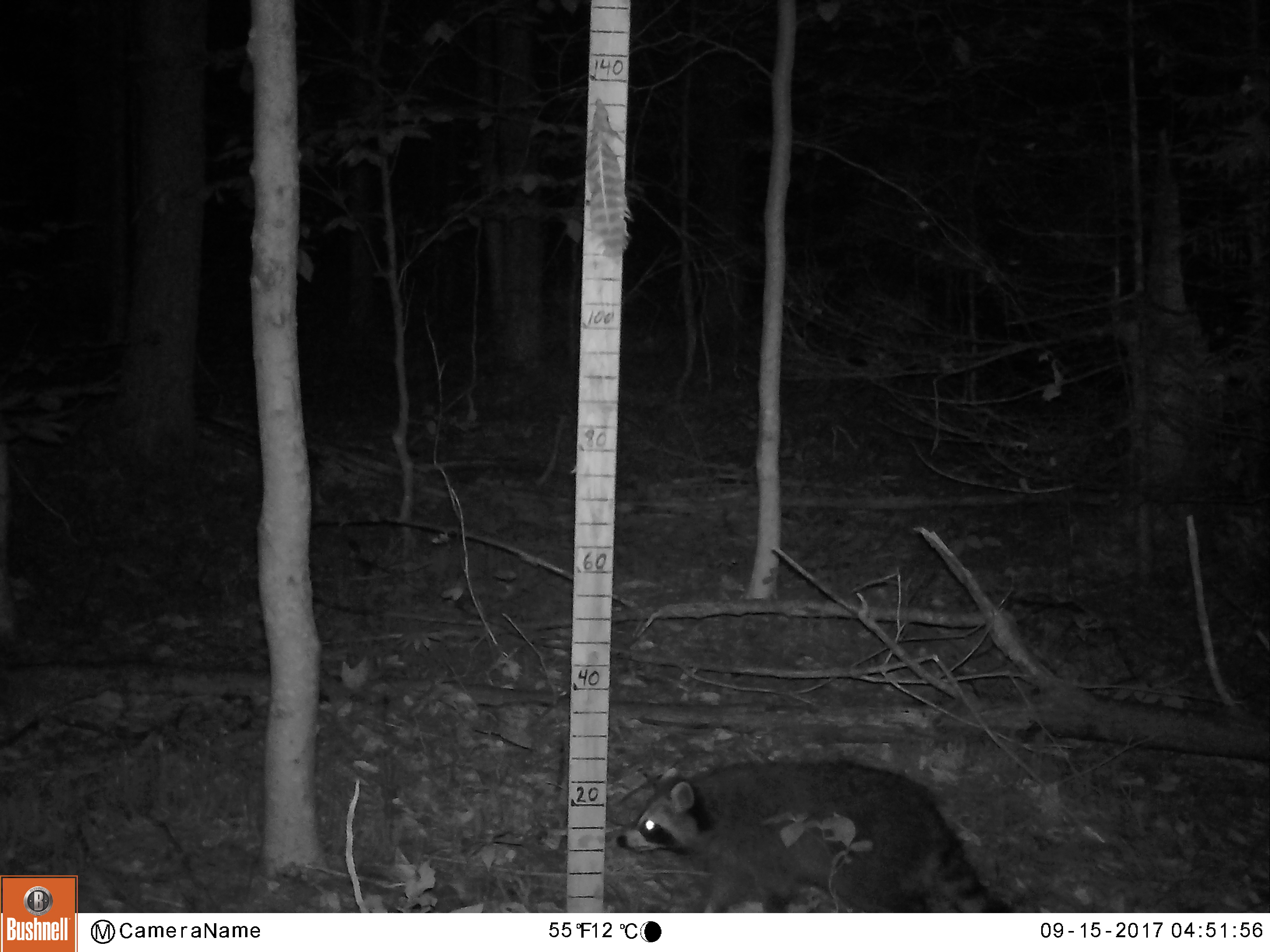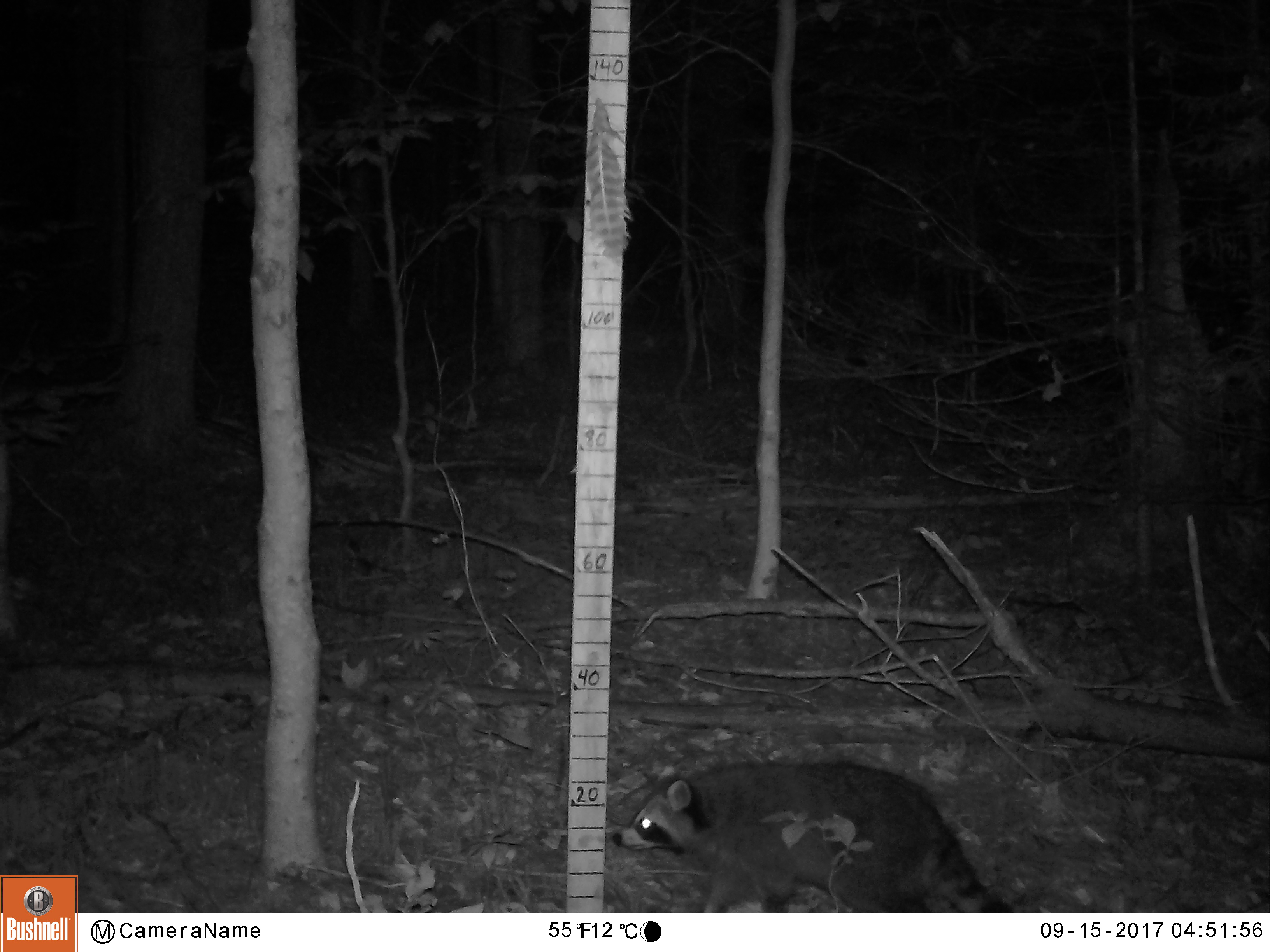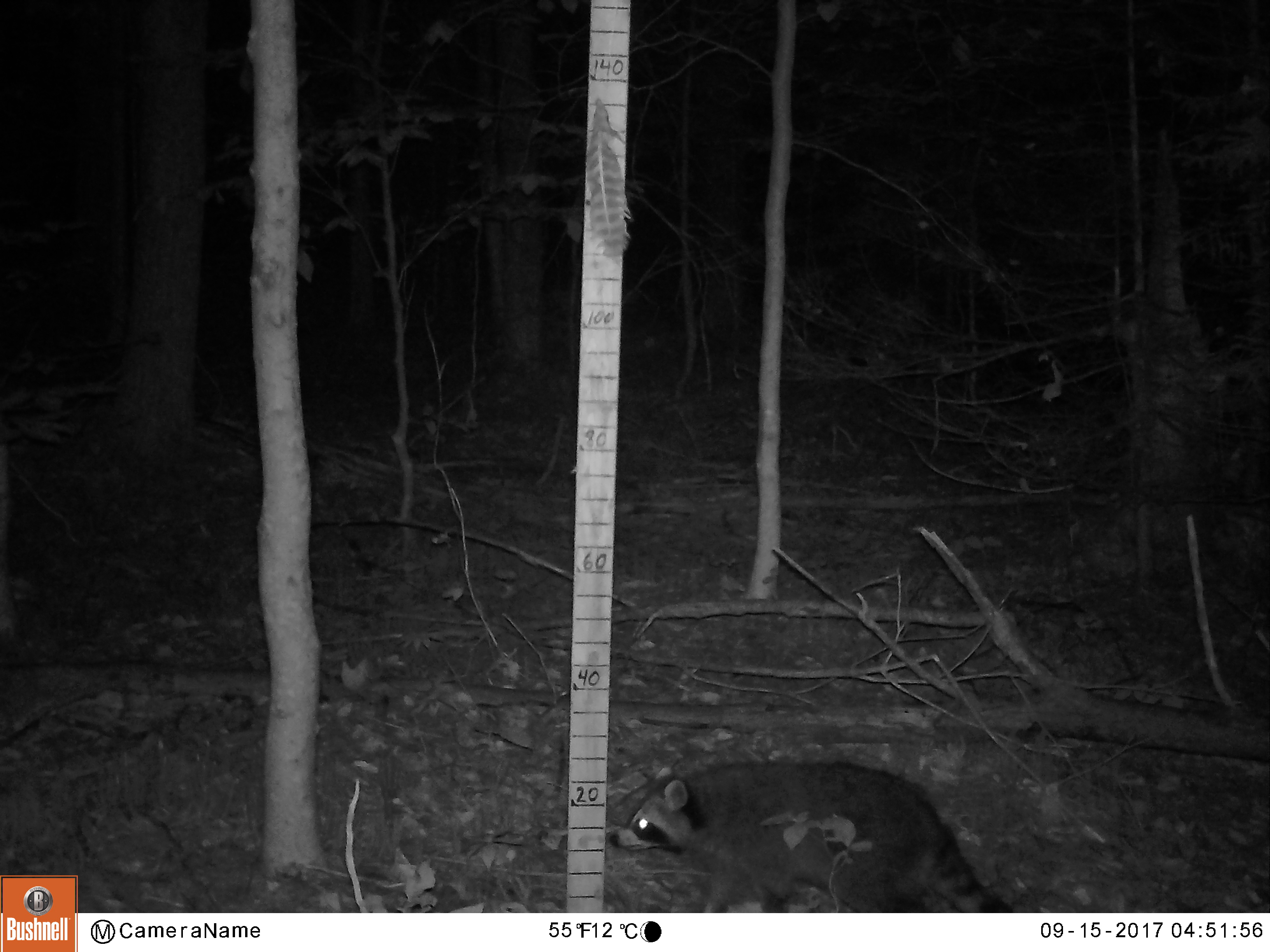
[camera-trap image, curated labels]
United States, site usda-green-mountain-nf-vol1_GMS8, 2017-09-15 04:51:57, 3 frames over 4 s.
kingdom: Animalia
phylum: Chordata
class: Mammalia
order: Carnivora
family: Procyonidae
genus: Procyon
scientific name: Procyon lotor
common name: raccoon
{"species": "raccoon (Procyon lotor)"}